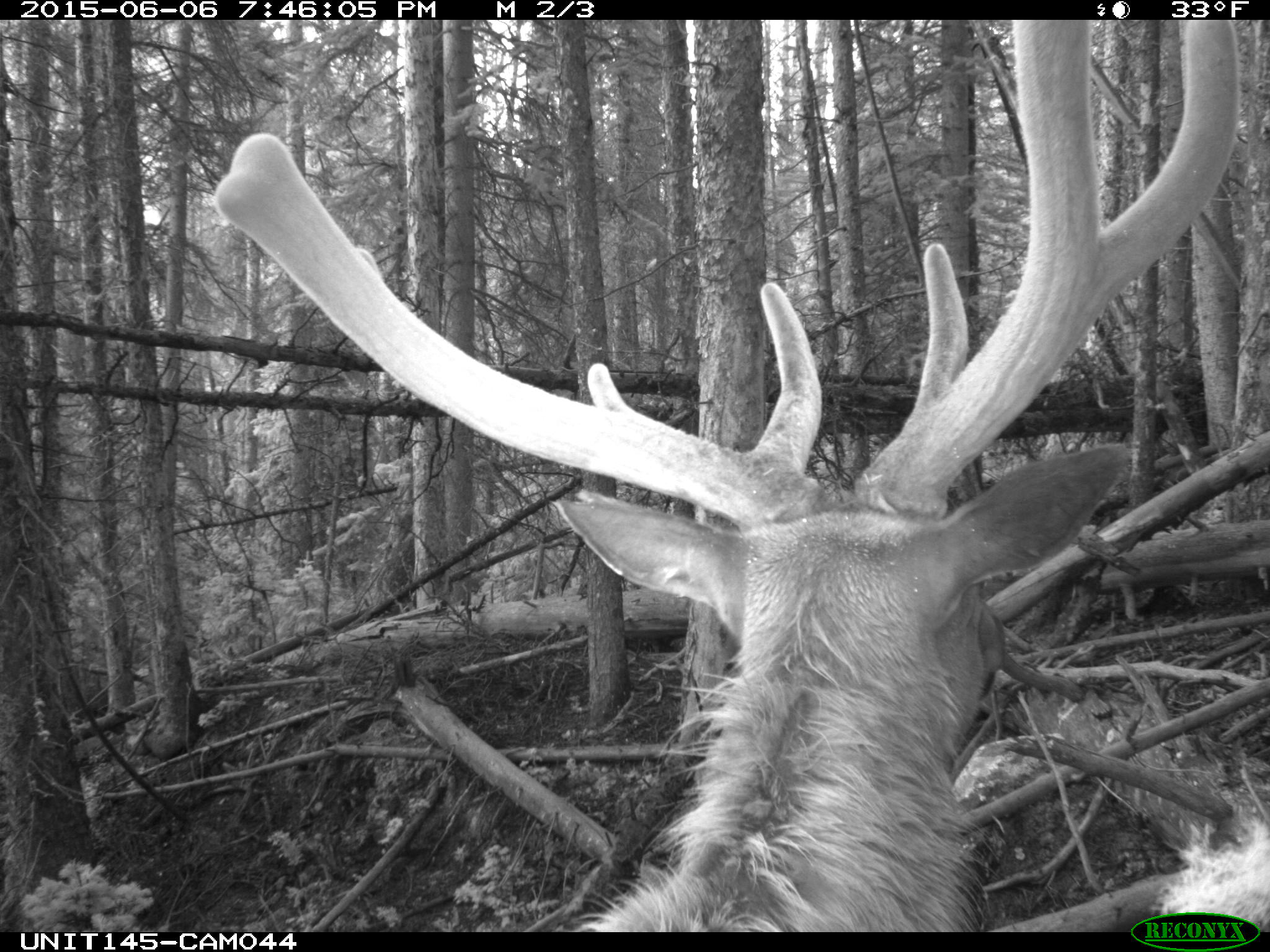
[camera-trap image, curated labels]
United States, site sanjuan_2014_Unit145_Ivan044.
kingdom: Animalia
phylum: Chordata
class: Mammalia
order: Artiodactyla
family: Cervidae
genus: Cervus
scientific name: Cervus elaphus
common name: red deer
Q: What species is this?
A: Cervus elaphus (red deer).